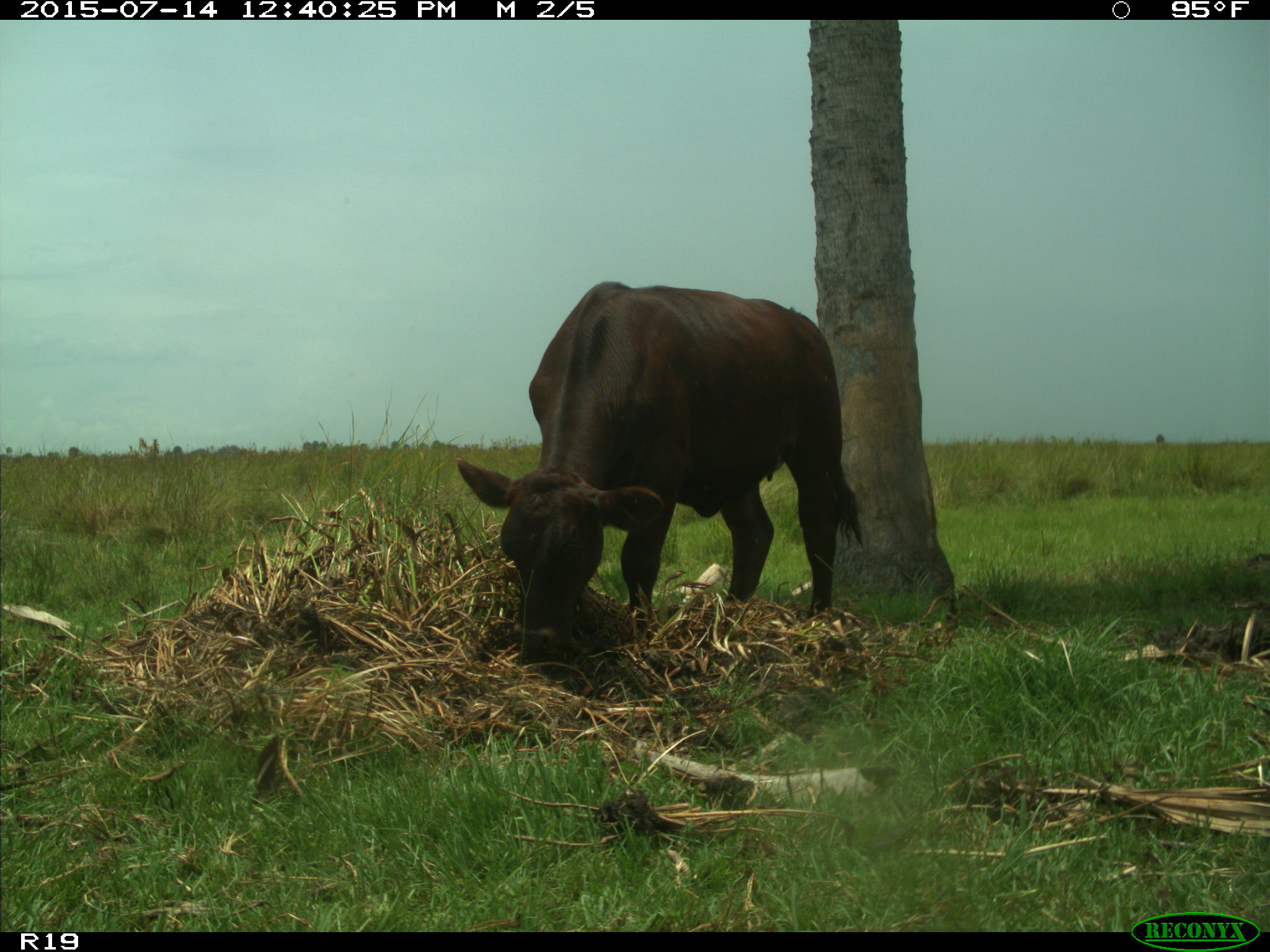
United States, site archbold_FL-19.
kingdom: Animalia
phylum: Chordata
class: Mammalia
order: Artiodactyla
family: Bovidae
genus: Bos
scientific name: Bos taurus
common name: domestic cow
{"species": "Bos taurus (domestic cow)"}